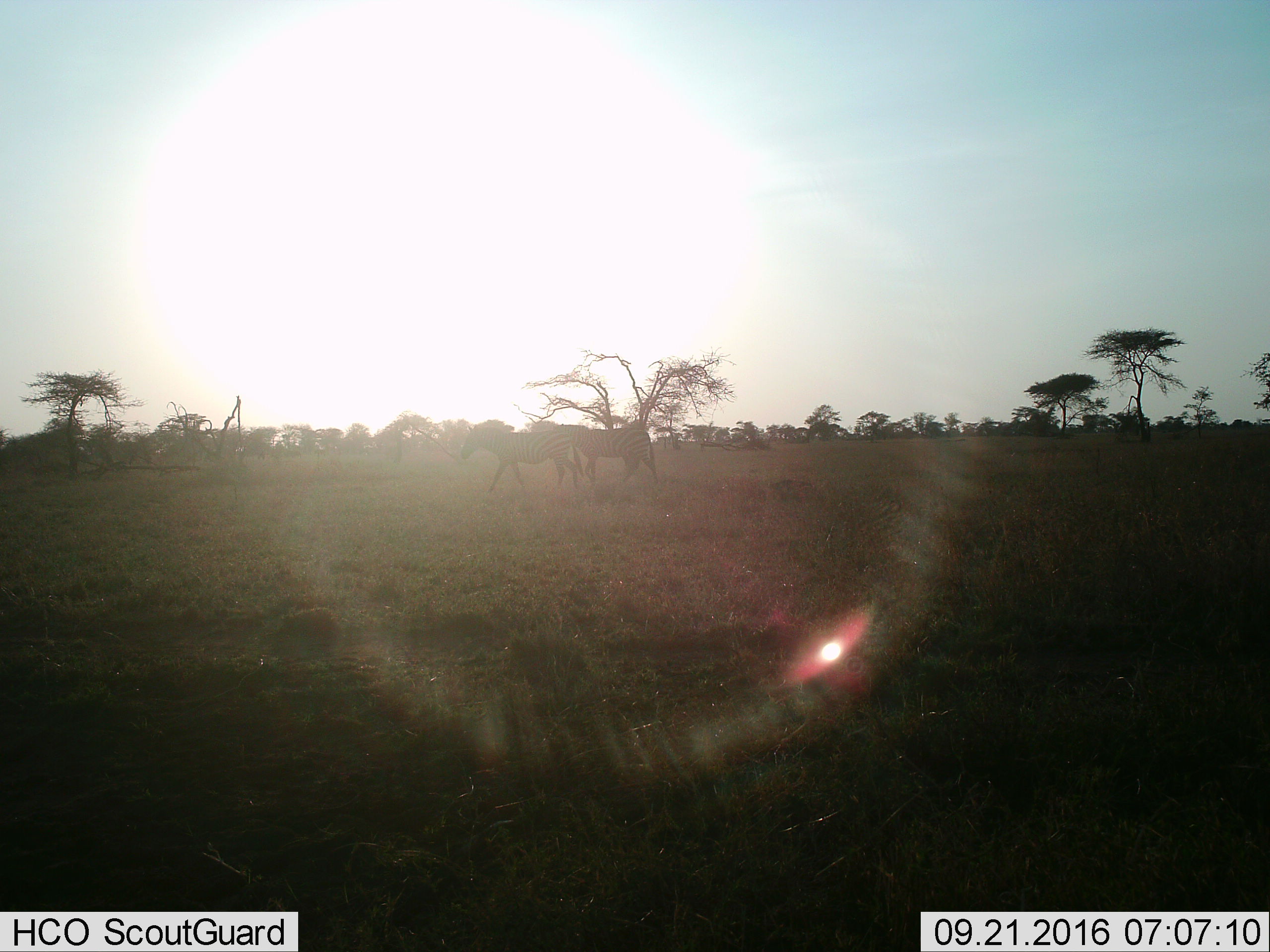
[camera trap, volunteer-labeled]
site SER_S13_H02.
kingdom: Animalia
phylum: Chordata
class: Mammalia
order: Perissodactyla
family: Equidae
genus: Equus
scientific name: Equus quagga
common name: plains zebra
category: zebraplains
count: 2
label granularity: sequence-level